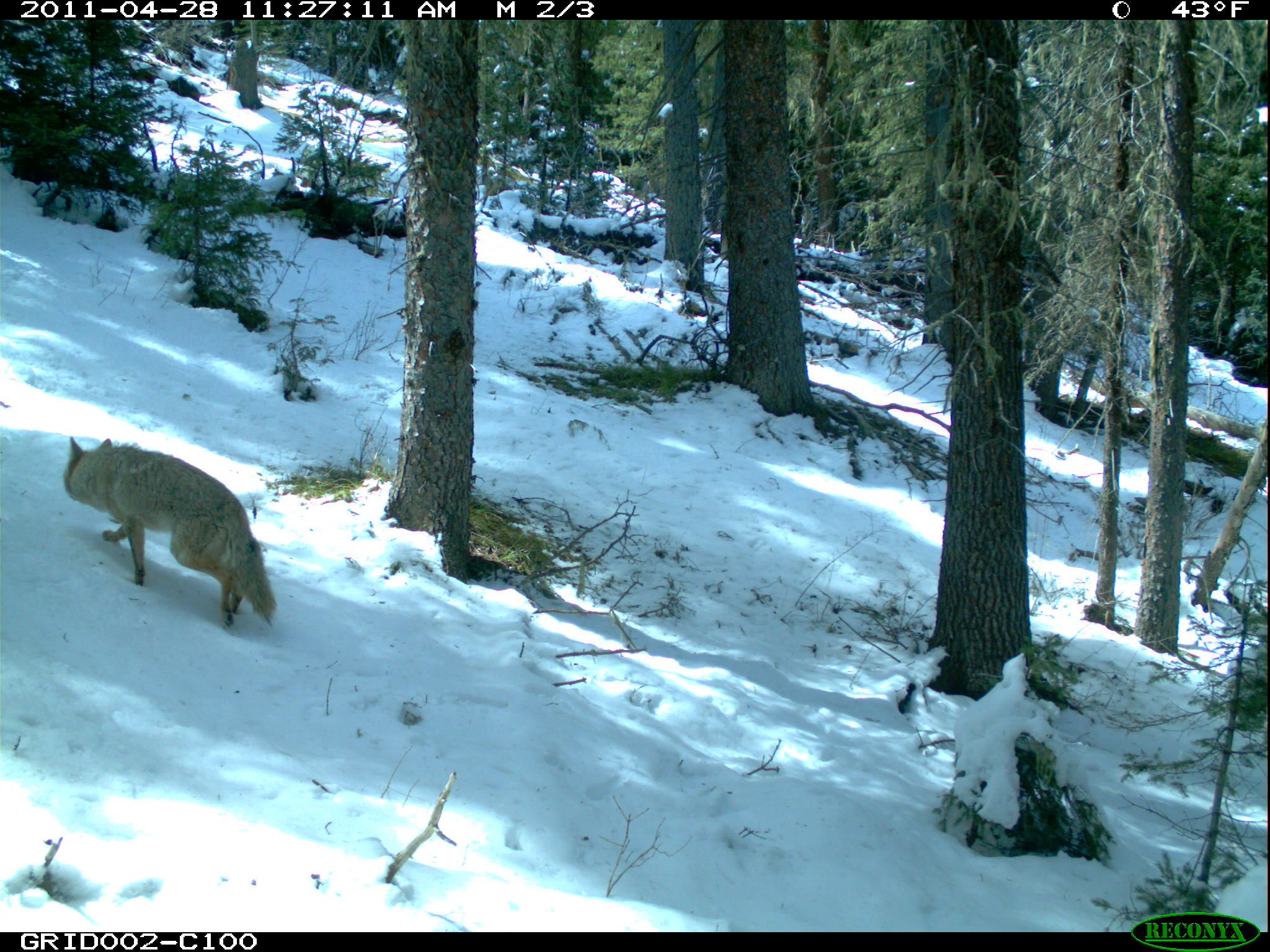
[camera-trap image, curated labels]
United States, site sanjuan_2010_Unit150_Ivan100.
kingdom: Animalia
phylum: Chordata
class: Mammalia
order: Carnivora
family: Canidae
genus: Canis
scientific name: Canis latrans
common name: coyote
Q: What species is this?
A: Canis latrans (coyote).